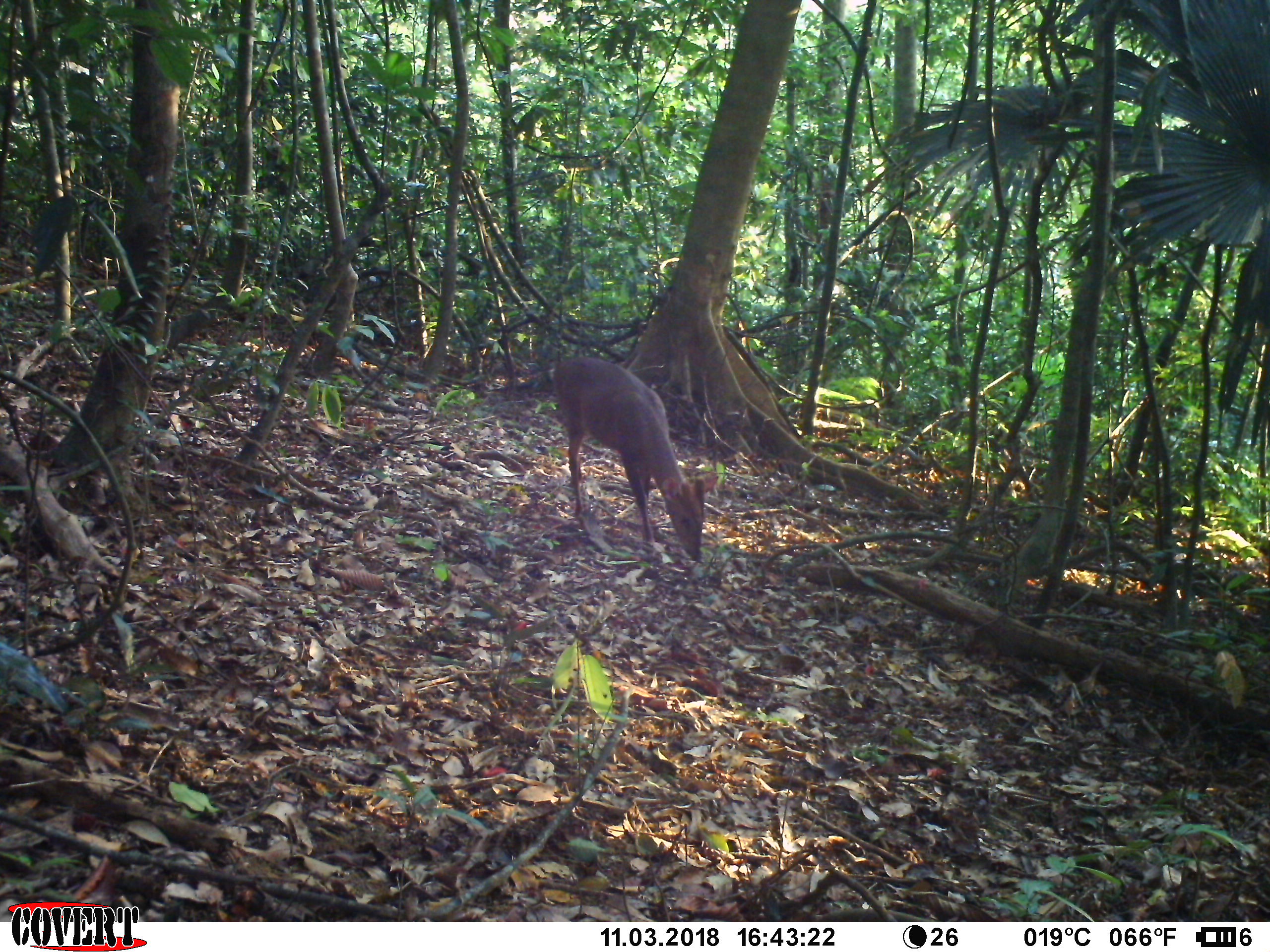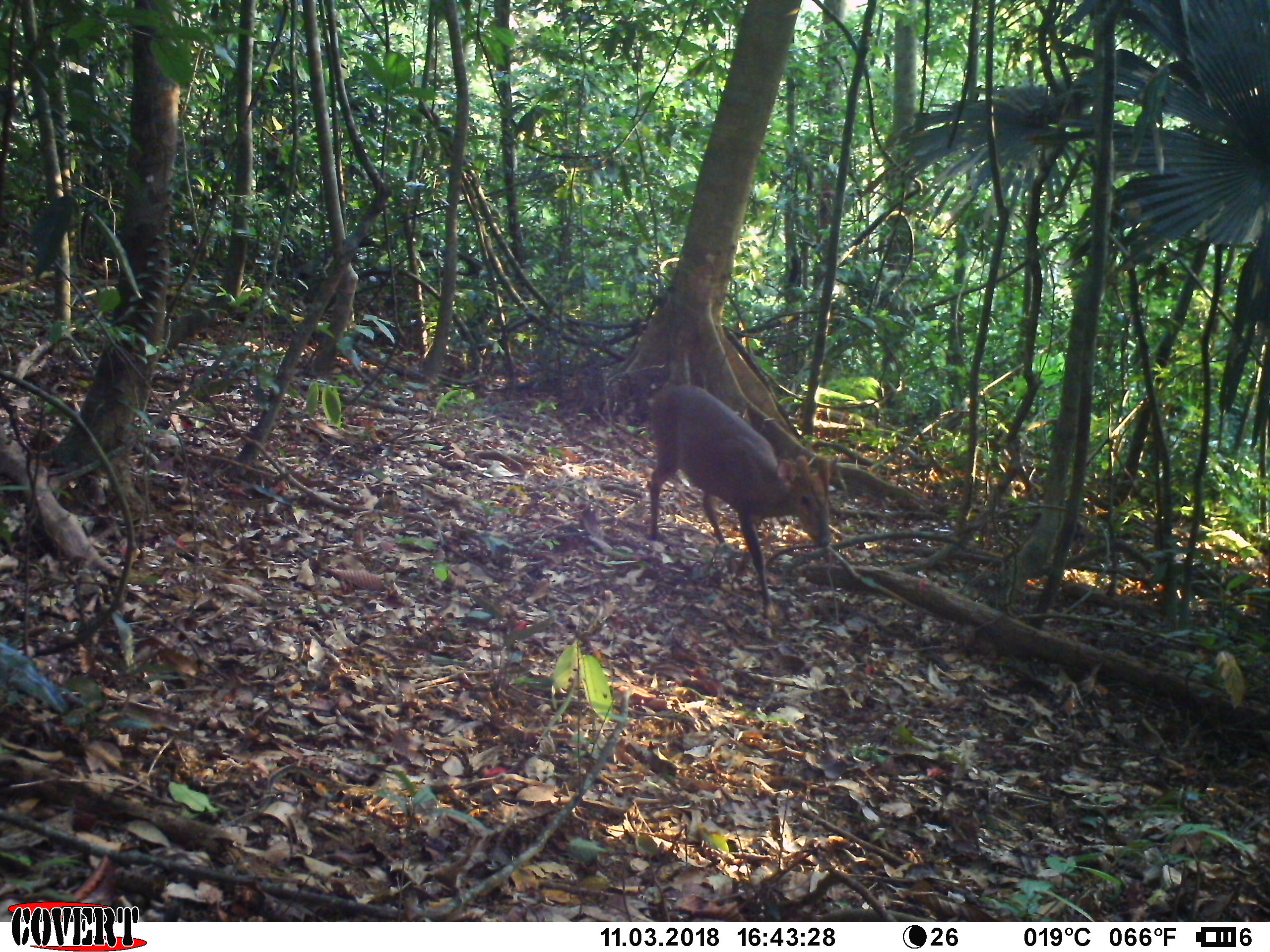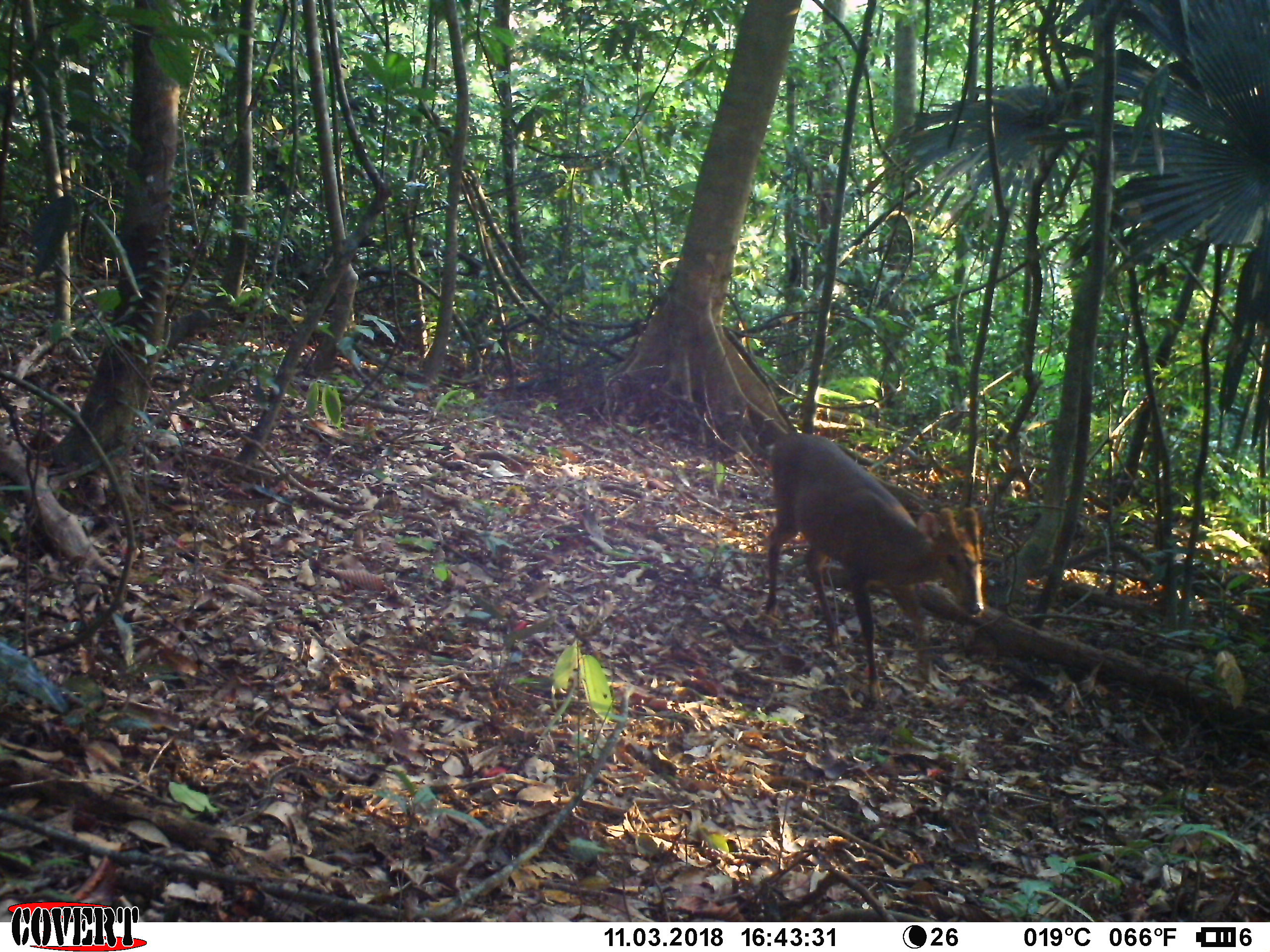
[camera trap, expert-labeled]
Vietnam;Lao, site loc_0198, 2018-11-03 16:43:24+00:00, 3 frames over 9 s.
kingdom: Animalia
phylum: Chordata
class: Mammalia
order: Artiodactyla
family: Cervidae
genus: Muntiacus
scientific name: Muntiacus vuquangensis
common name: large-antlered muntjac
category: large antlered muntjac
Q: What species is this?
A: Large antlered muntjac (large-antlered muntjac) (Muntiacus vuquangensis).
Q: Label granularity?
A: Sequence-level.